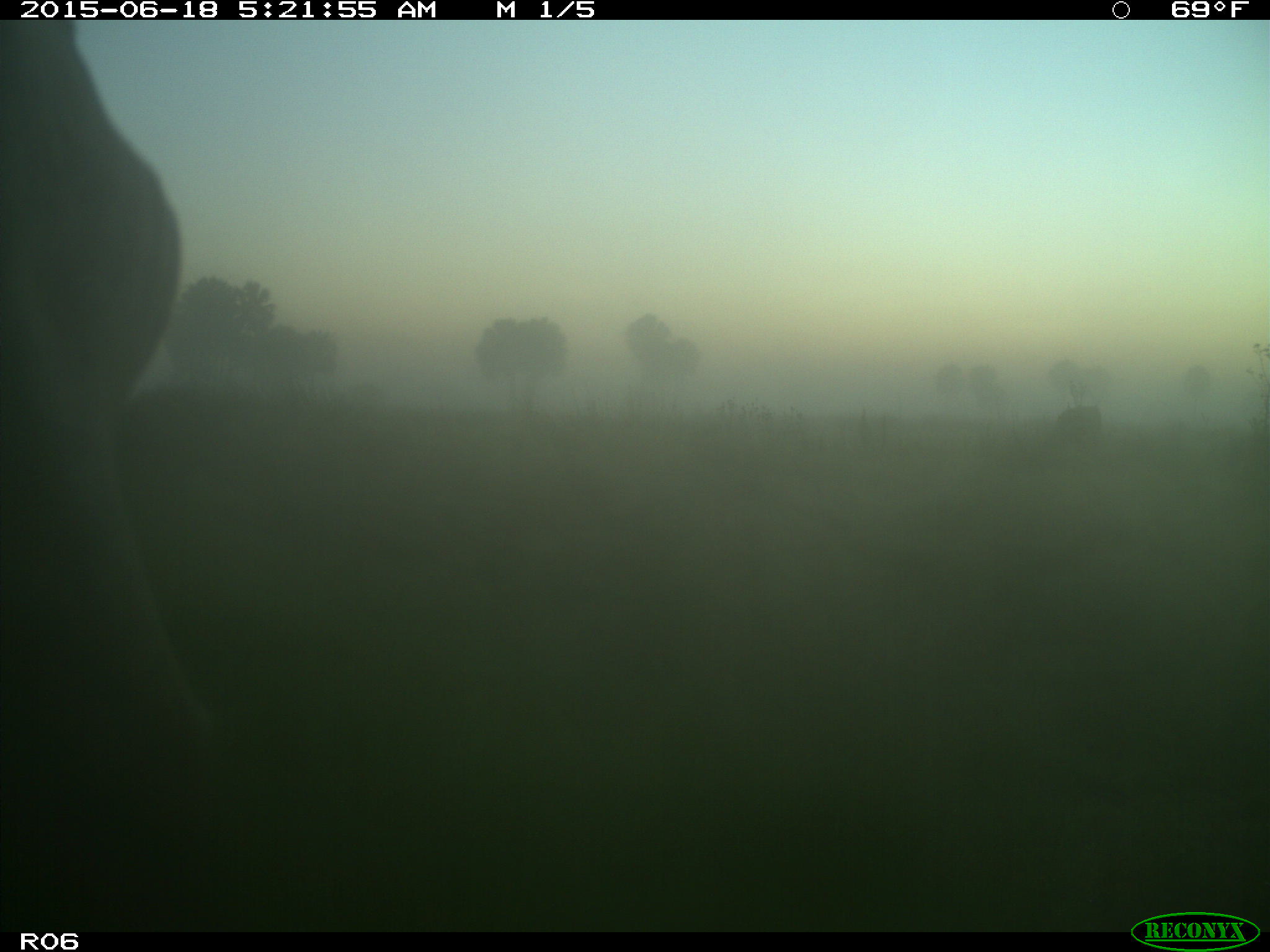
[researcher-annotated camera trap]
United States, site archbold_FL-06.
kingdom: Animalia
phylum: Chordata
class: Mammalia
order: Artiodactyla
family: Bovidae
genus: Bos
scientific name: Bos taurus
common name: domestic cow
Bos taurus (domestic cow).